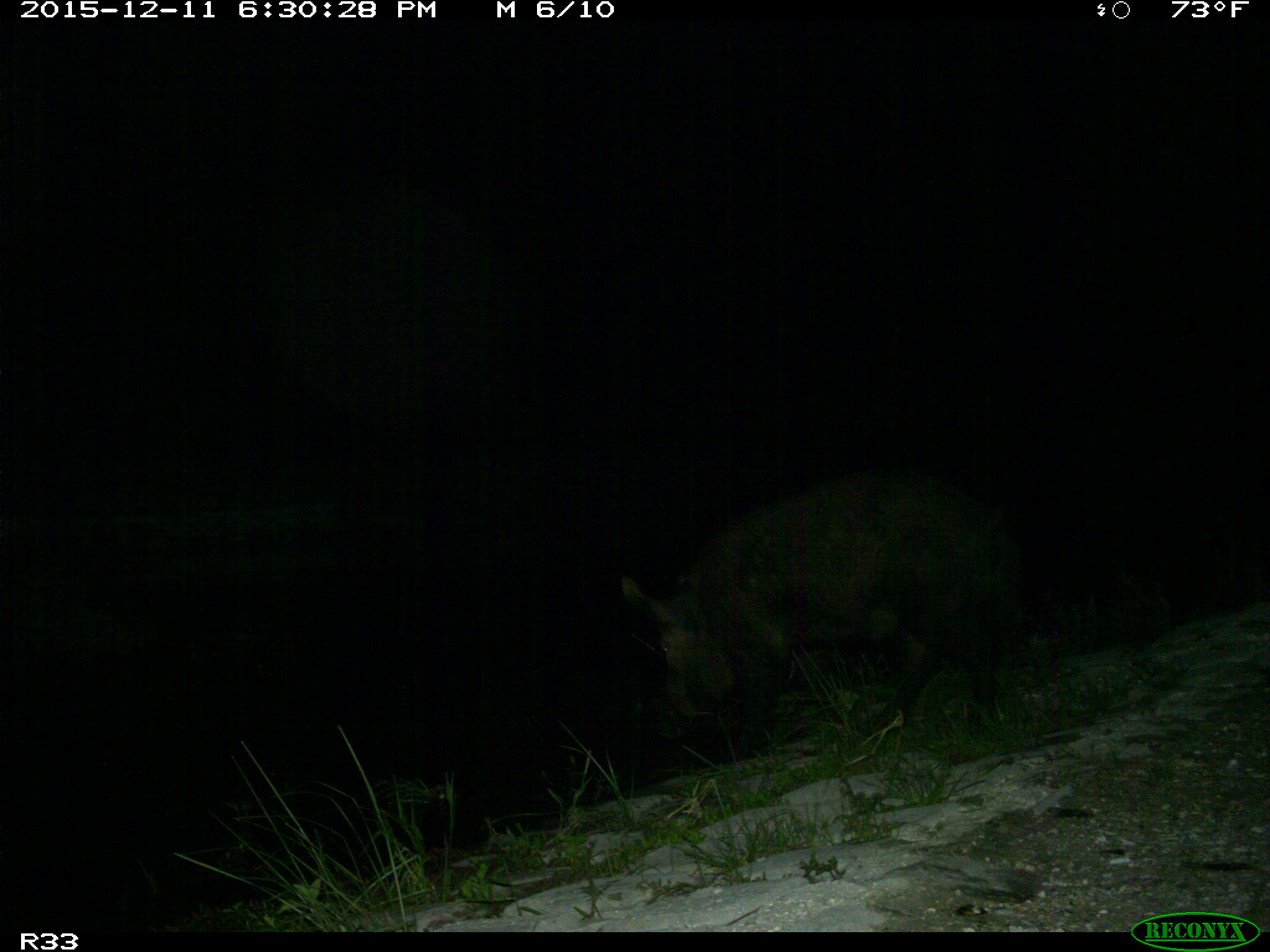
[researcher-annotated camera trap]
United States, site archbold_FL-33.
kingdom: Animalia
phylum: Chordata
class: Mammalia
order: Artiodactyla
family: Suidae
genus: Sus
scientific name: Sus scrofa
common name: wild boar